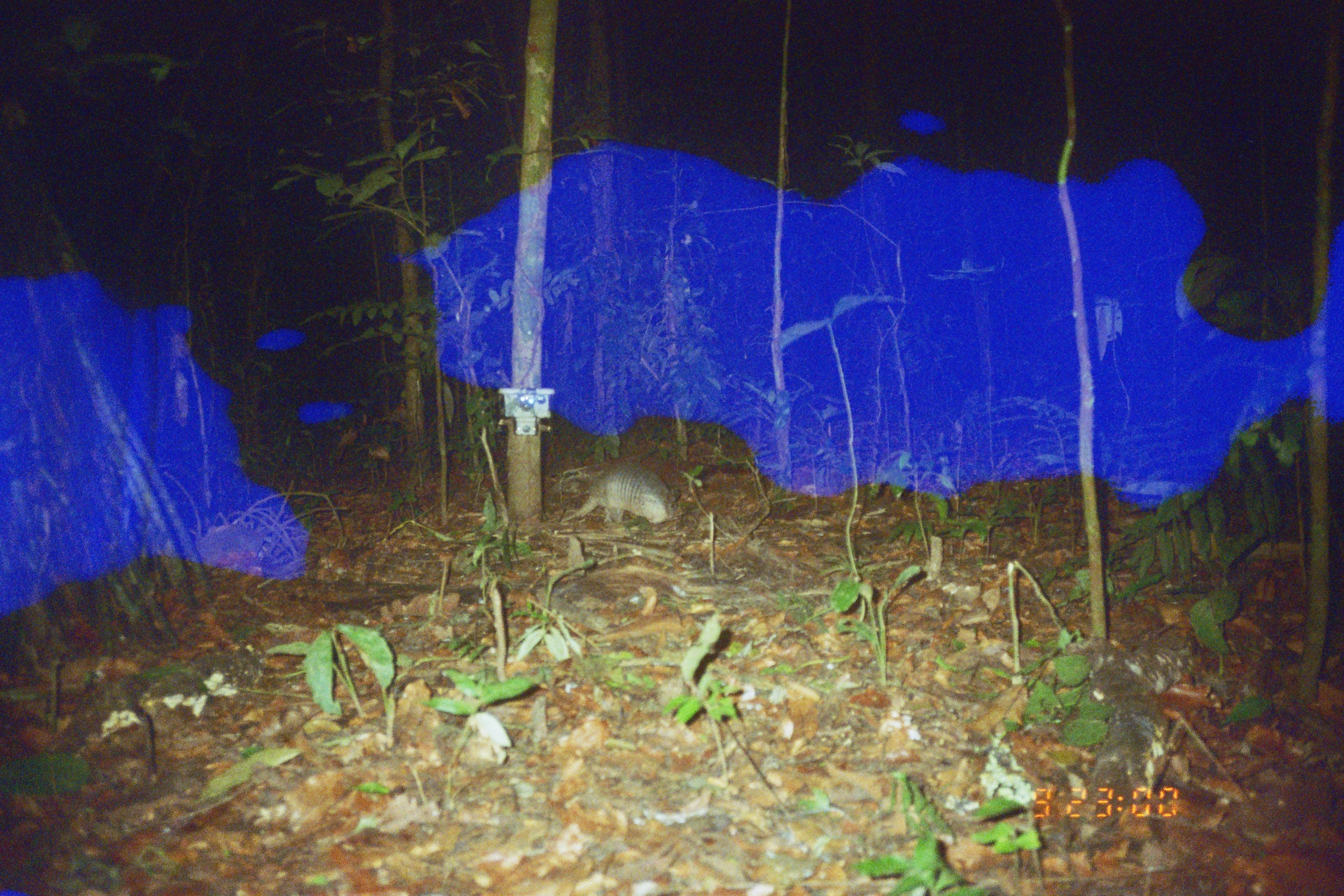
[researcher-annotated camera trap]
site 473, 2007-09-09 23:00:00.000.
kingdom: Animalia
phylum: Chordata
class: Mammalia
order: Cingulata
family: Dasypodidae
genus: Dasypus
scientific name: Dasypus novemcinctus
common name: nine-banded armadillo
Dasypus novemcinctus (nine-banded armadillo).